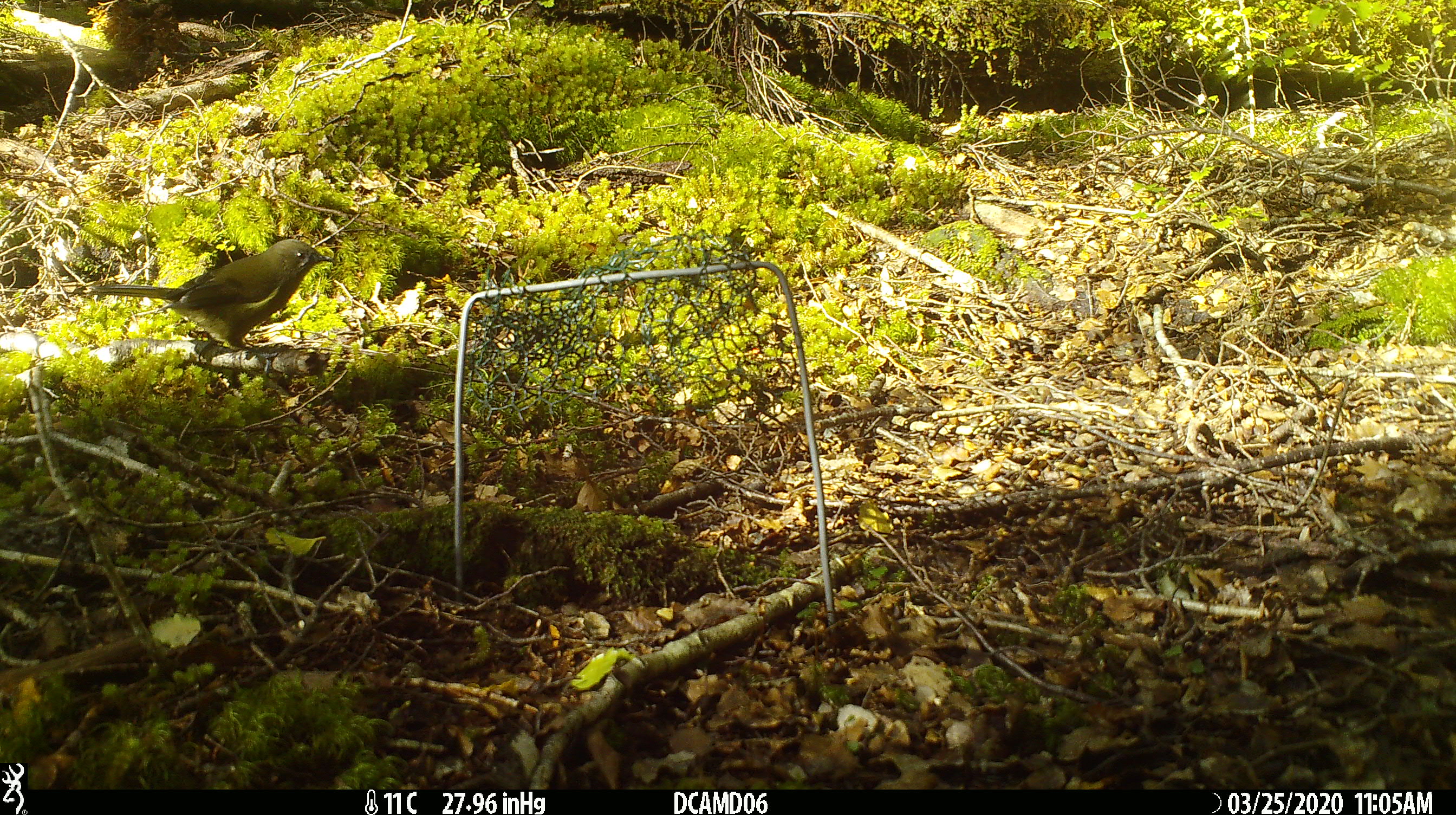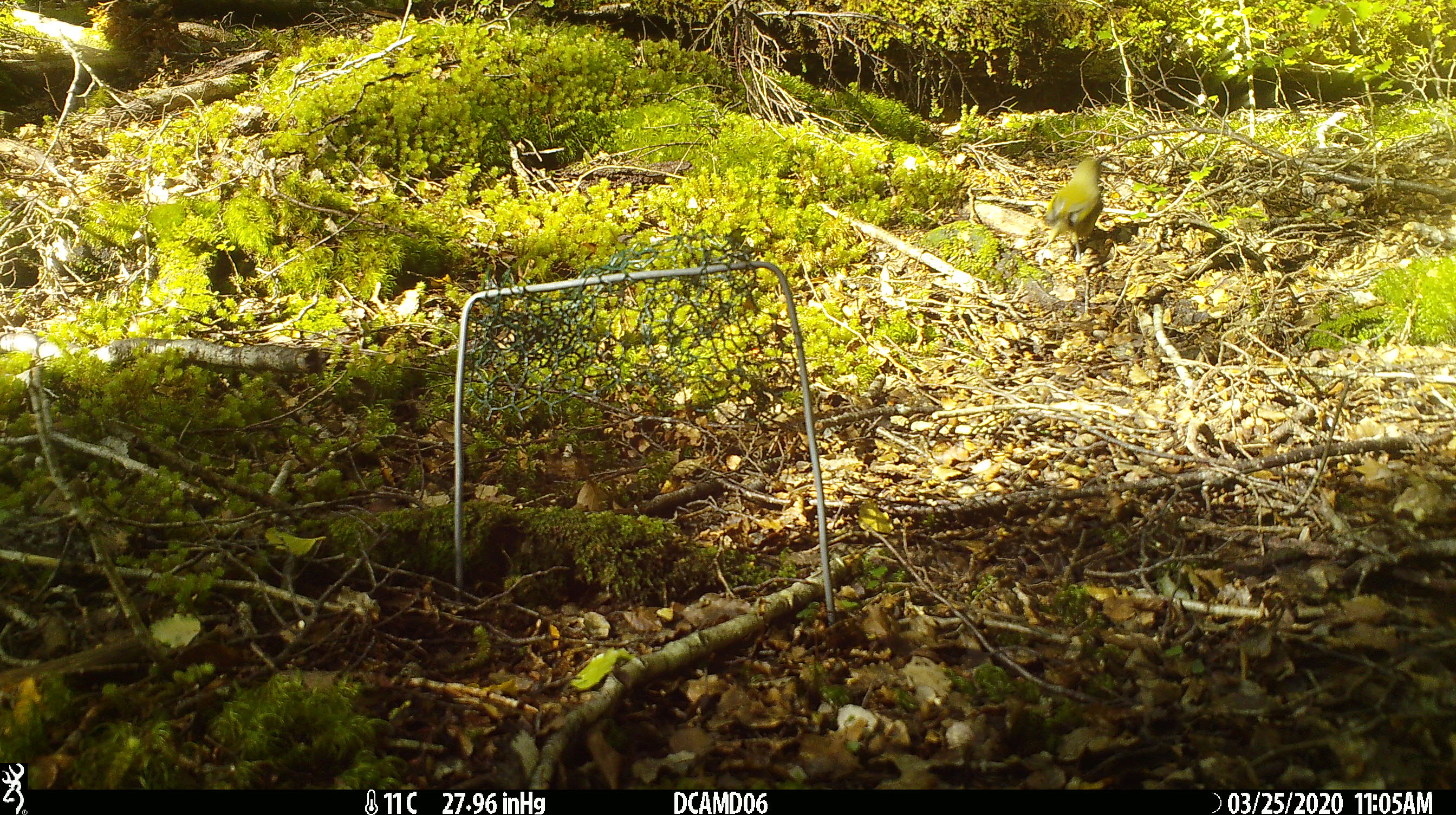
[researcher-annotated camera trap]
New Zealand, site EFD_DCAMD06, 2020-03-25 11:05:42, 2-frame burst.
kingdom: Animalia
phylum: Chordata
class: Aves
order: Passeriformes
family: Meliphagidae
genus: Anthornis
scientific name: Anthornis melanura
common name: new zealand bellbird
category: bellbird